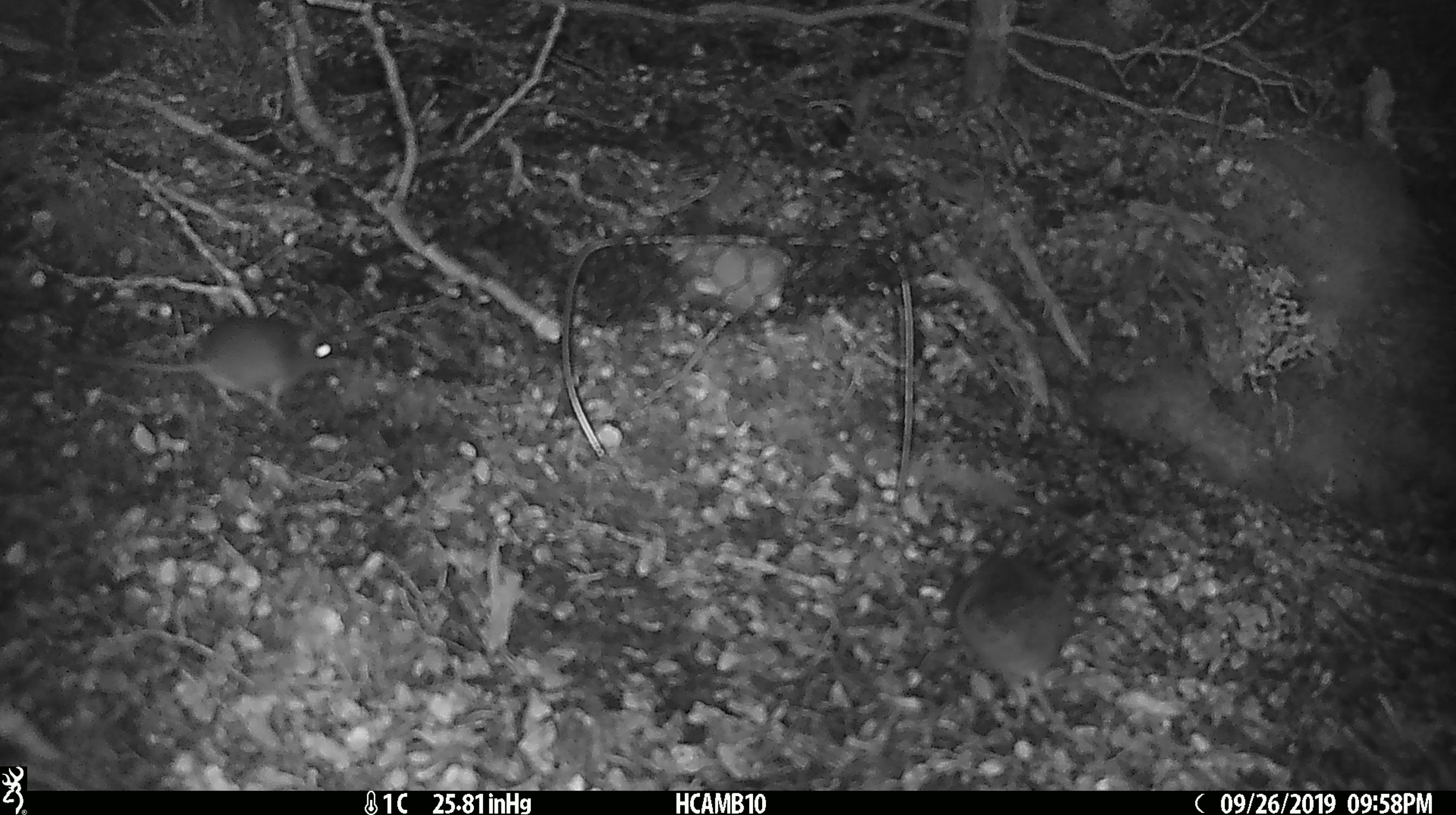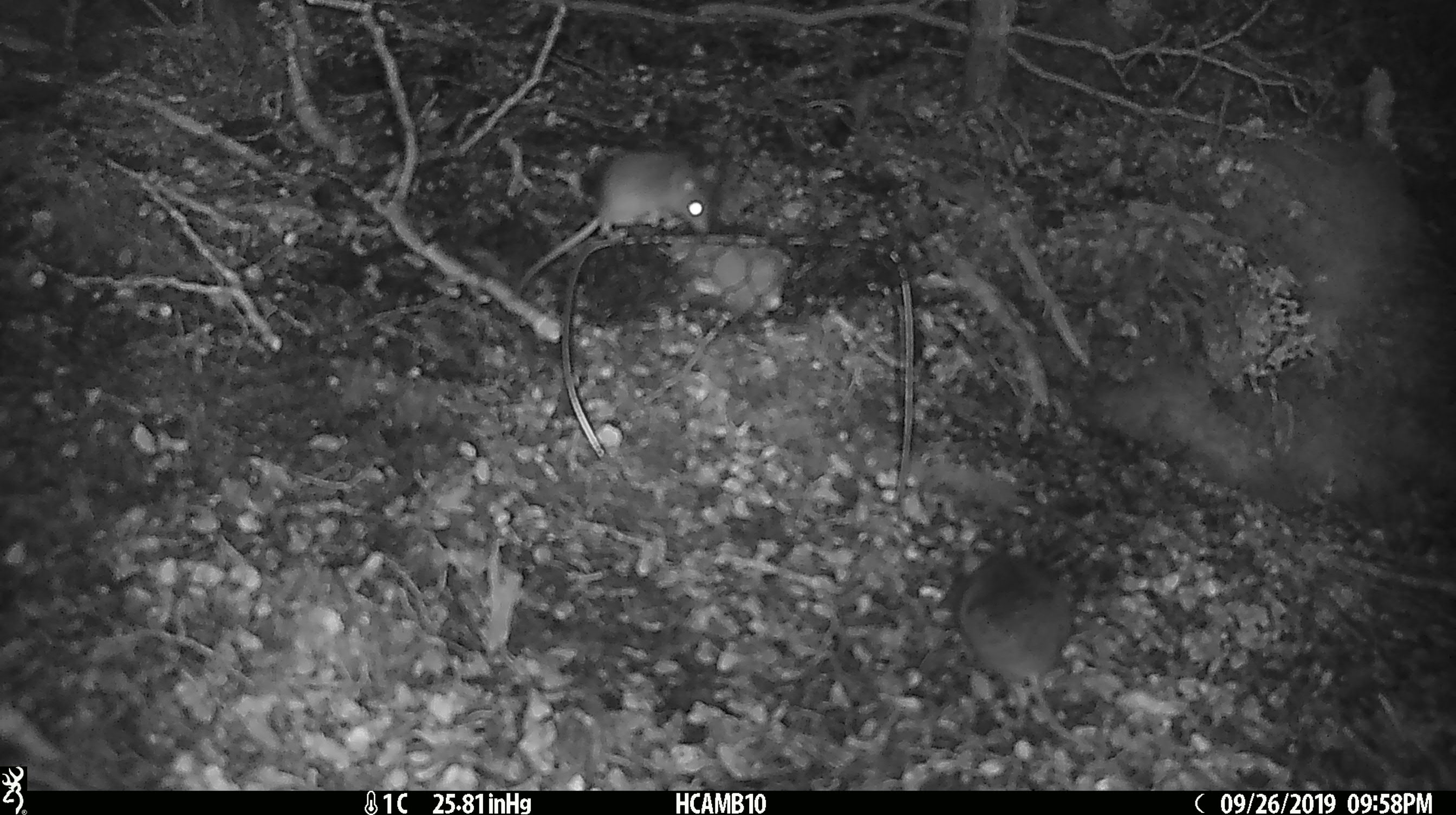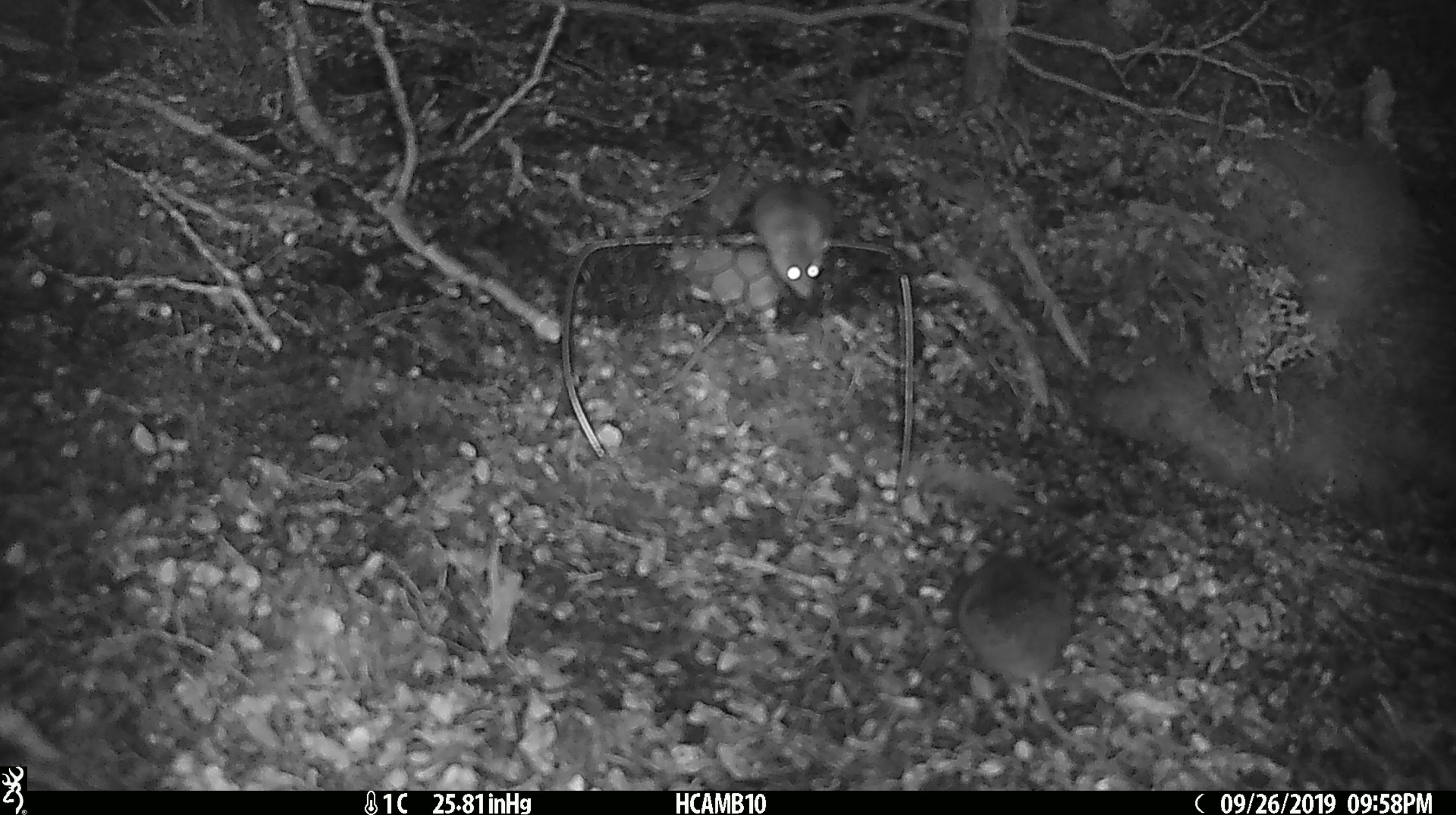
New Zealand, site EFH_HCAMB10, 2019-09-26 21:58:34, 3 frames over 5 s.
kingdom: Animalia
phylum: Chordata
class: Mammalia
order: Rodentia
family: Muridae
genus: Mus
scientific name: Mus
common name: mouse